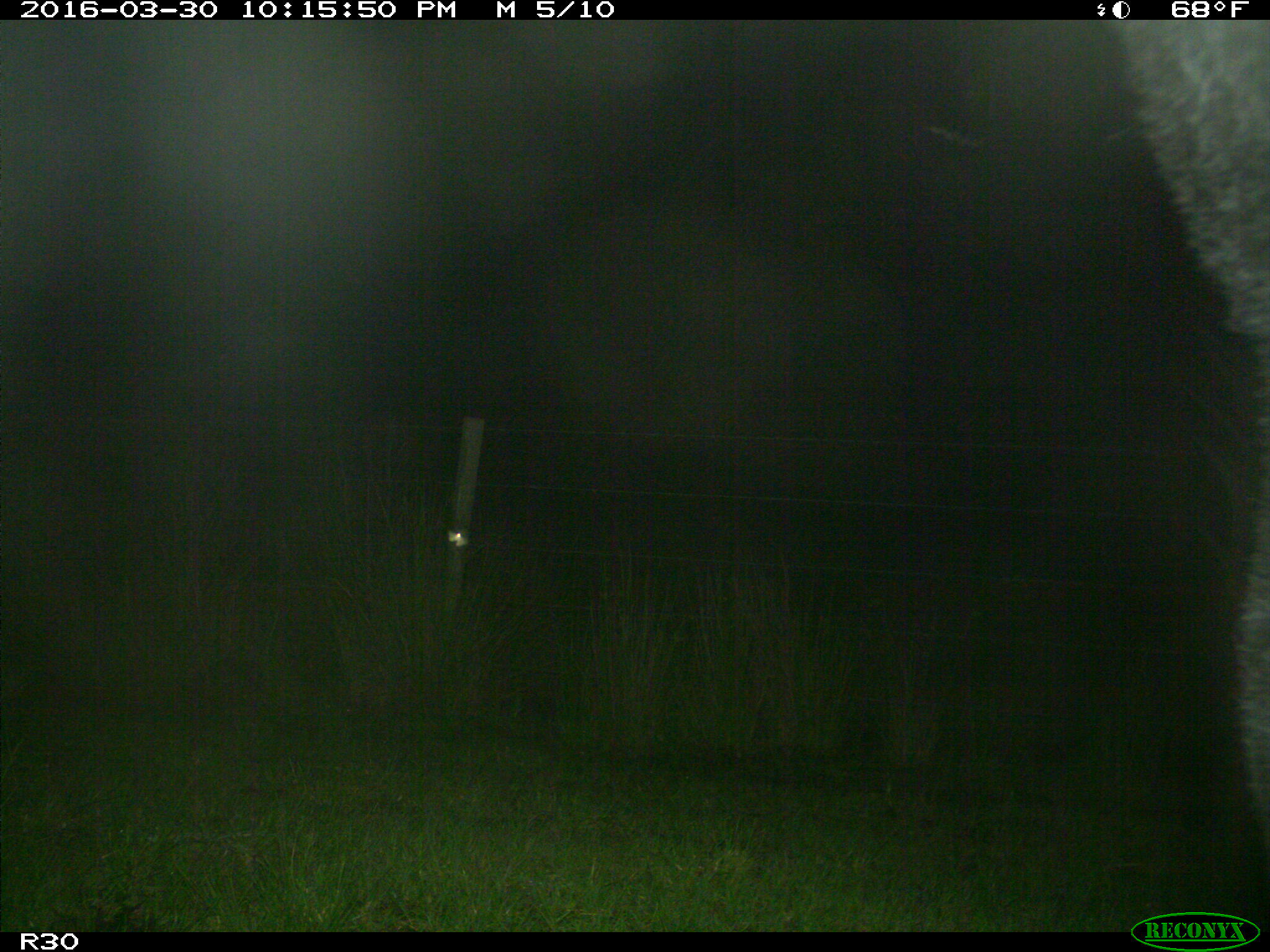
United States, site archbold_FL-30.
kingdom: Animalia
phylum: Chordata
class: Mammalia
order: Artiodactyla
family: Bovidae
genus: Bos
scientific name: Bos taurus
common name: domestic cow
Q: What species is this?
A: Bos taurus (domestic cow).